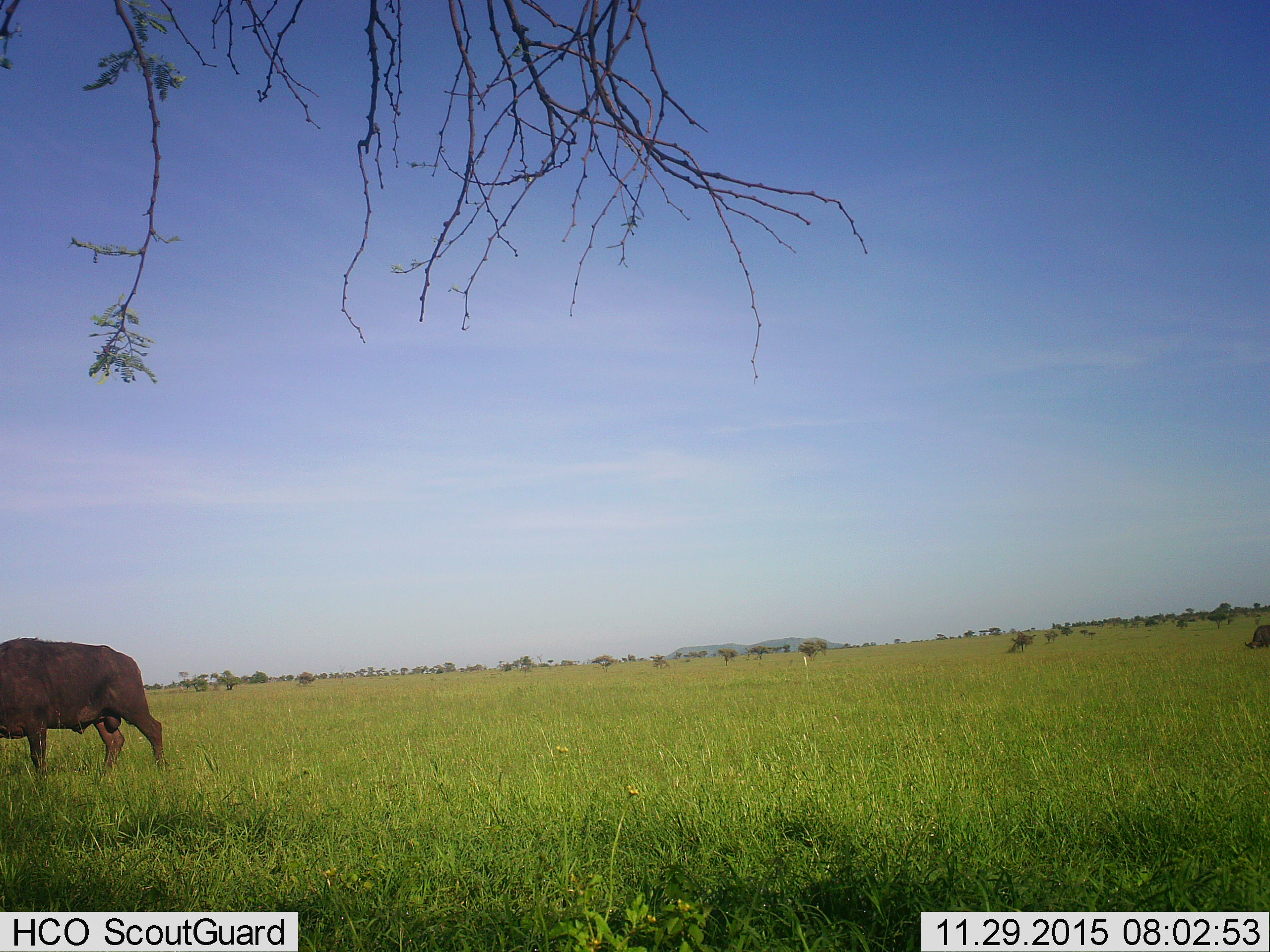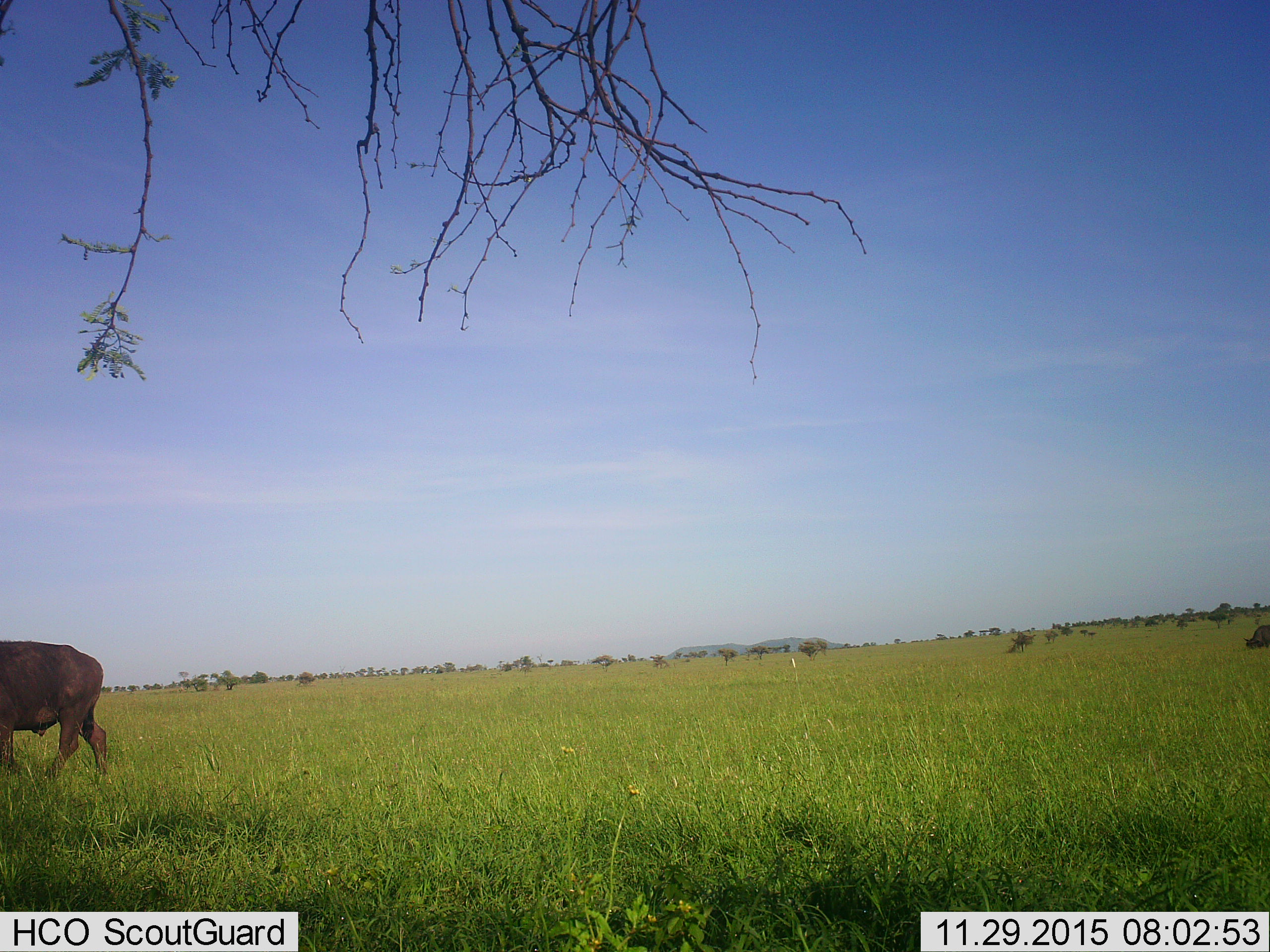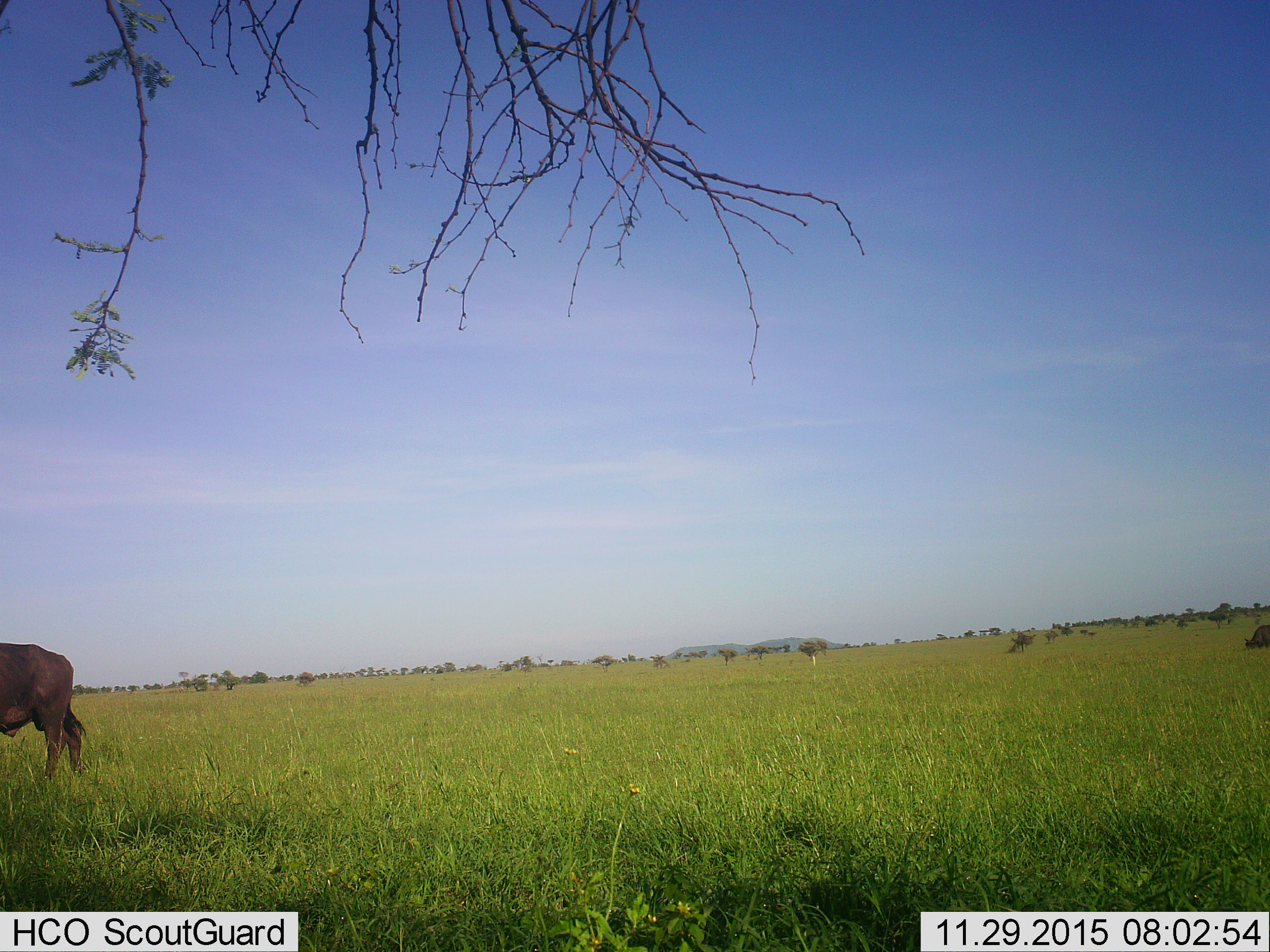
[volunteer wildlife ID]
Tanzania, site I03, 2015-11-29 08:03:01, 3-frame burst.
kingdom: Animalia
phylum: Chordata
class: Mammalia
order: Artiodactyla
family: Bovidae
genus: Syncerus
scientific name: Syncerus caffer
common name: cape buffalo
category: buffalo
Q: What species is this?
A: Buffalo (cape buffalo) (Syncerus caffer).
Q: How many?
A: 2.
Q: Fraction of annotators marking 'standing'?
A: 43%.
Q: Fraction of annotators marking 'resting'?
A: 0%.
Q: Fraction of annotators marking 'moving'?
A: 71%.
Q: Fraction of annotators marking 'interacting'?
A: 0%.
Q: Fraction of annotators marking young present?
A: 0%.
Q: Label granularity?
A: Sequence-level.